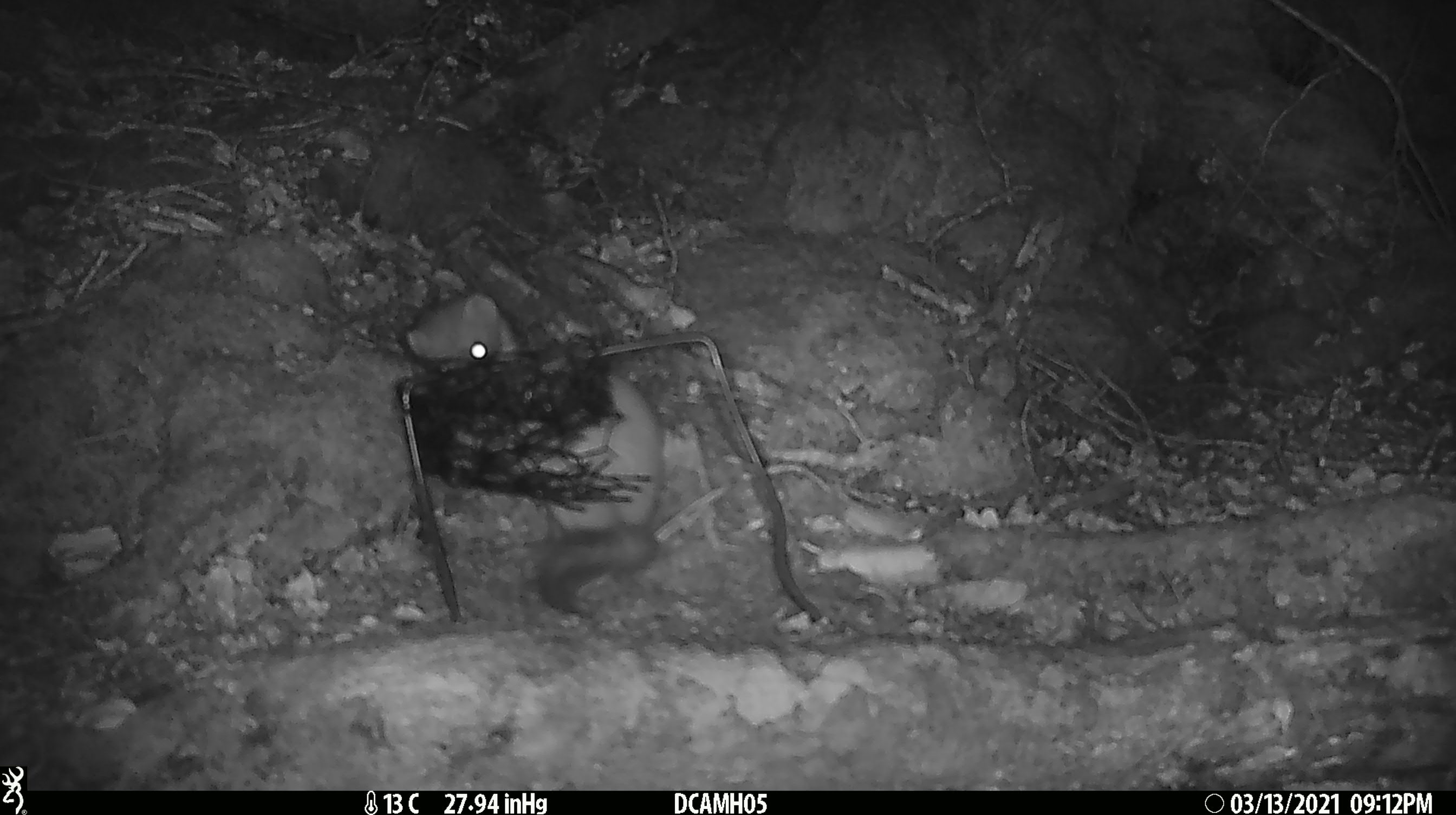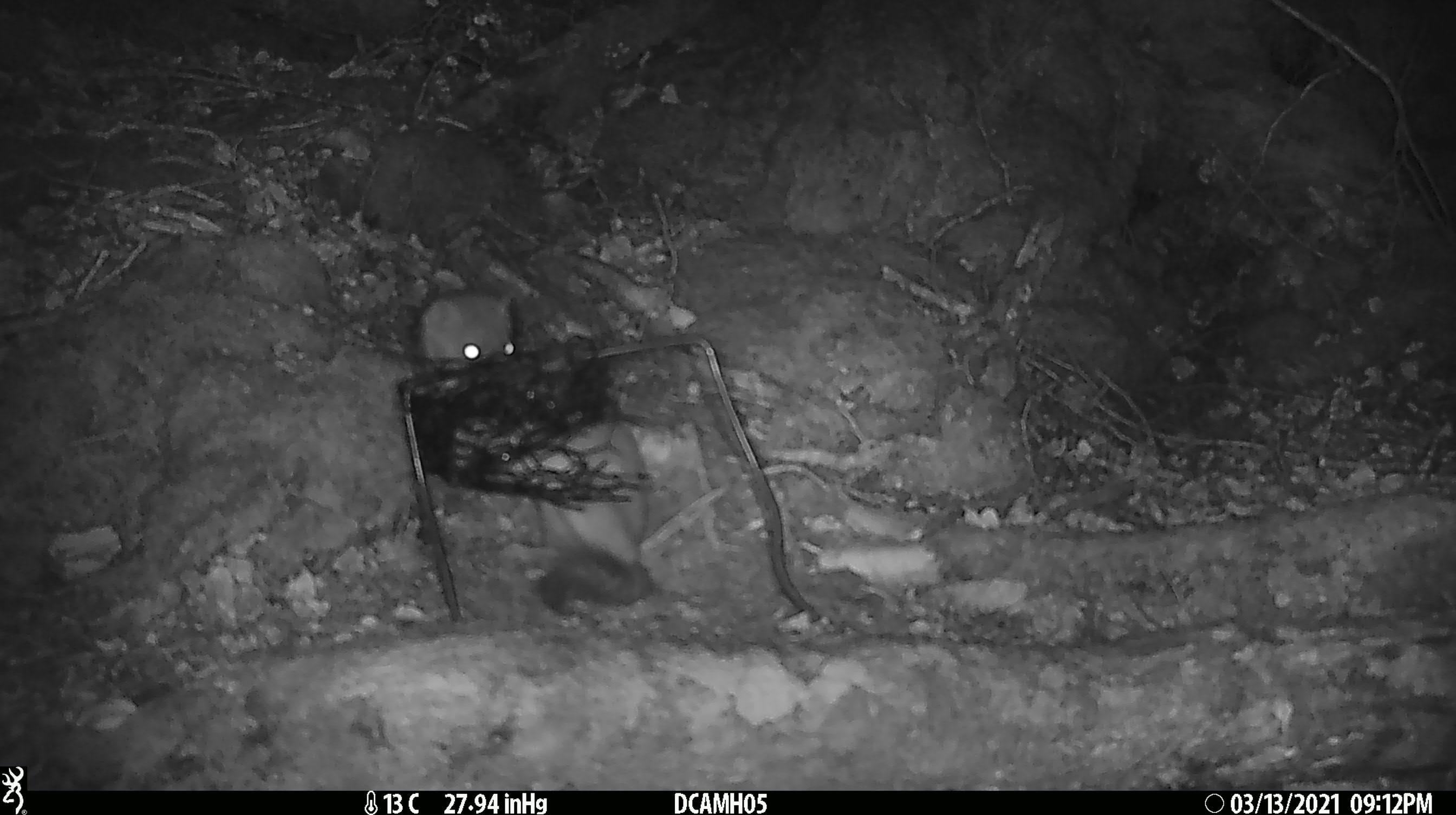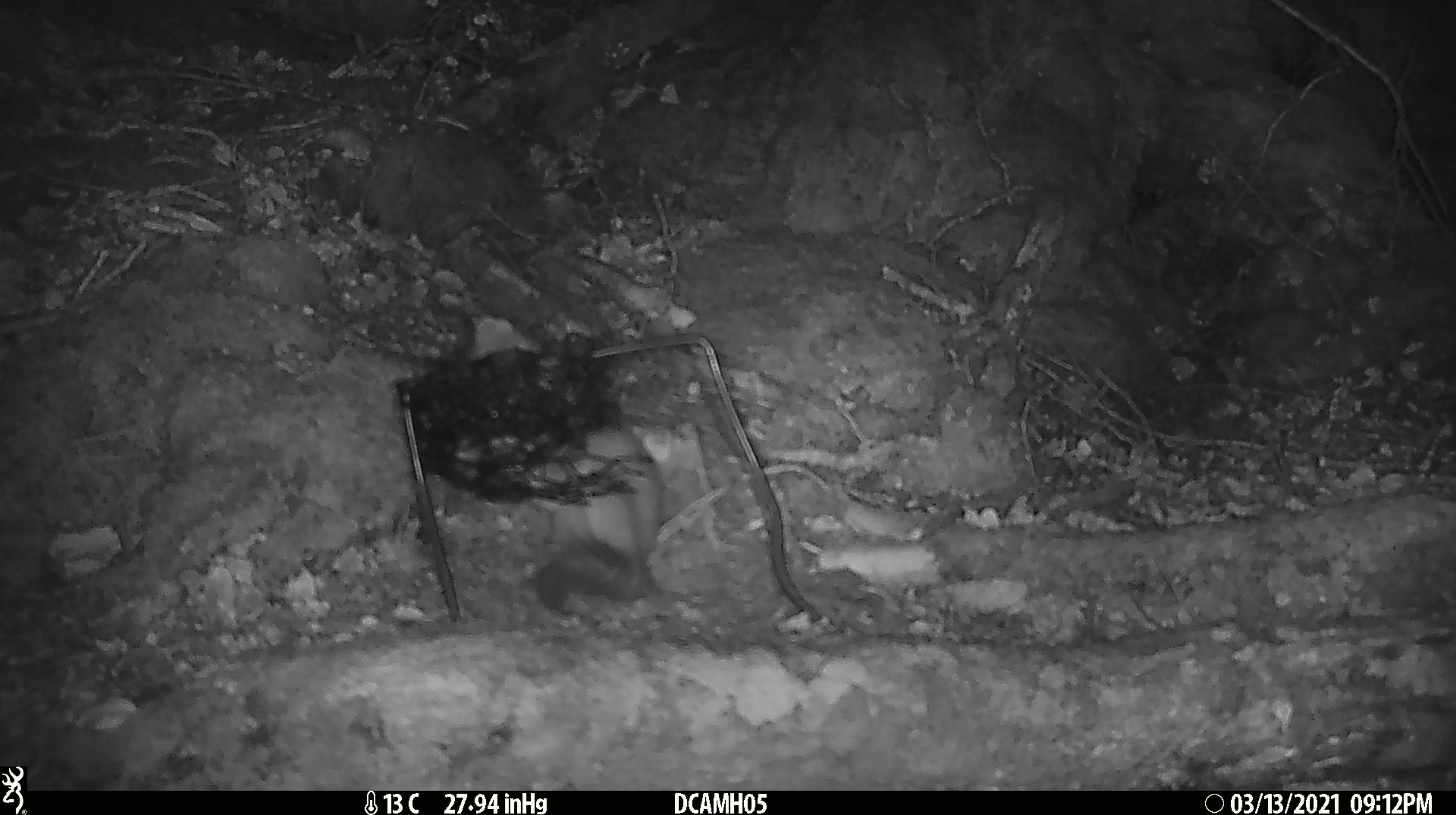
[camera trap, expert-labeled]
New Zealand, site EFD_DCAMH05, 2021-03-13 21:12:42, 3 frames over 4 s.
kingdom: Animalia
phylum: Chordata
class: Mammalia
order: Carnivora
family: Mustelidae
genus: Mustela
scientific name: Mustela erminea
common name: stoat